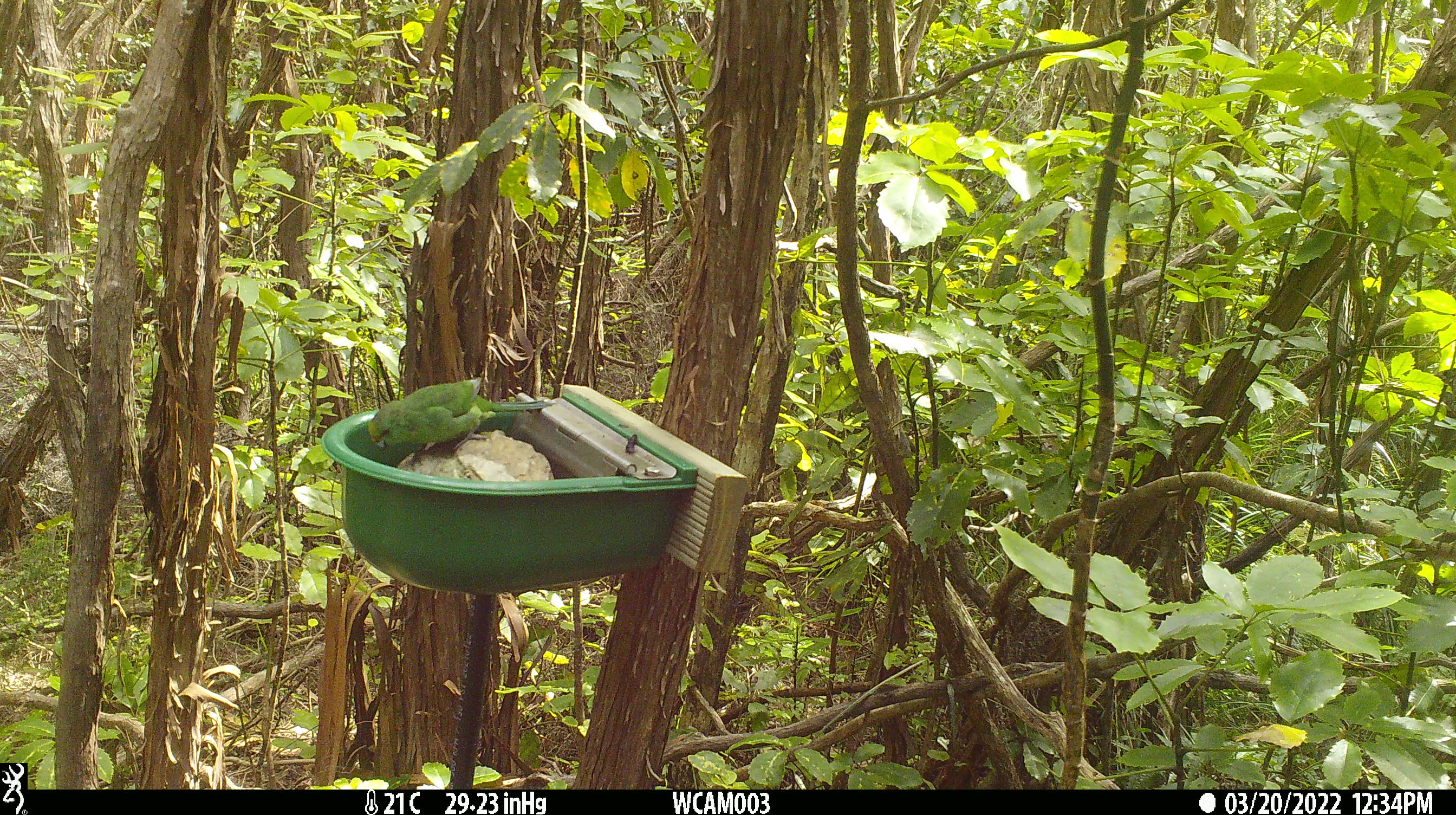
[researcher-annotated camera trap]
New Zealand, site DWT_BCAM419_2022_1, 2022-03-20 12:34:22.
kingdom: Animalia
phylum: Chordata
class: Aves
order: Psittaciformes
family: Psittaculidae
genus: Cyanoramphus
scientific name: Cyanoramphus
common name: parakeet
Parakeet (Cyanoramphus).